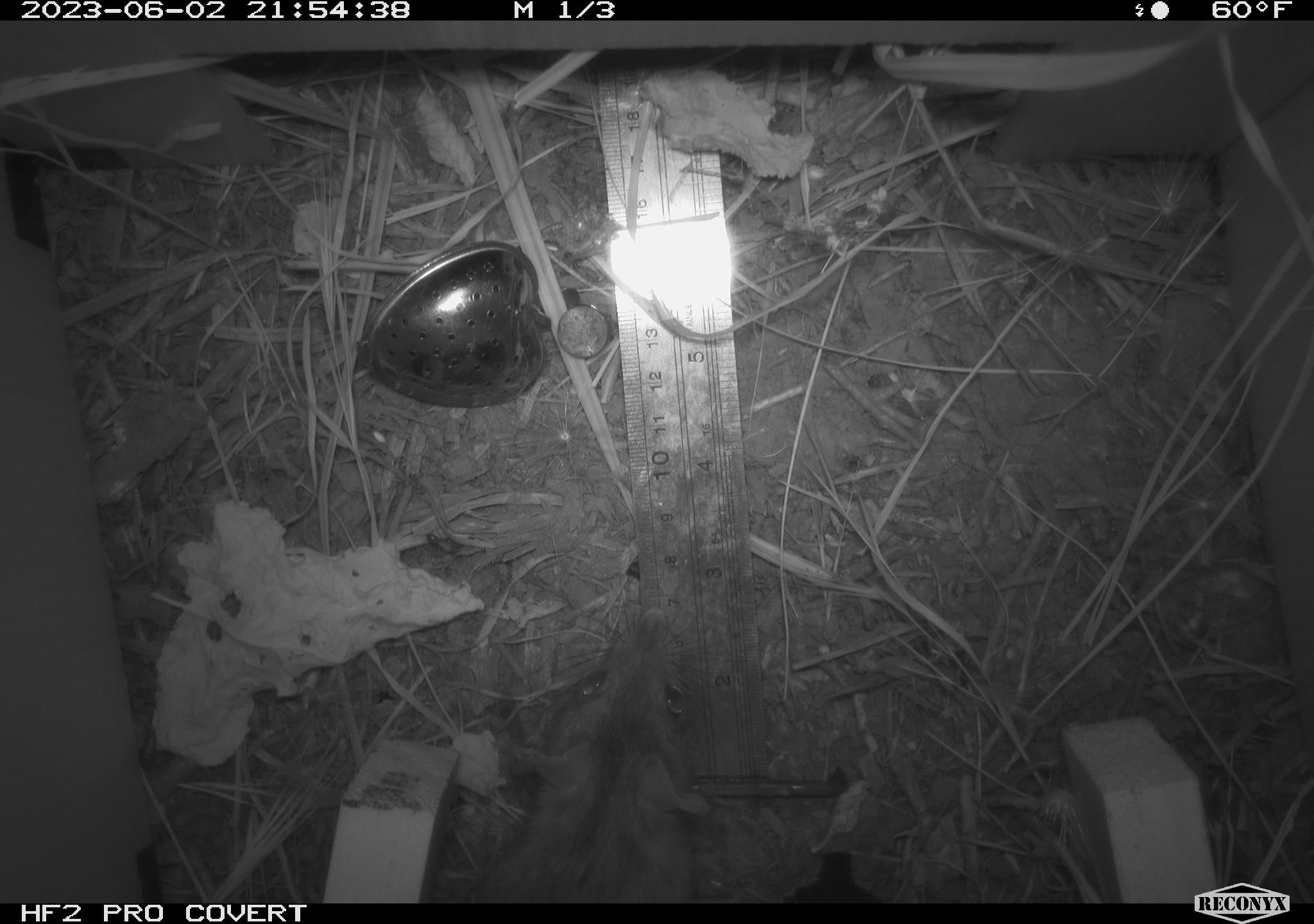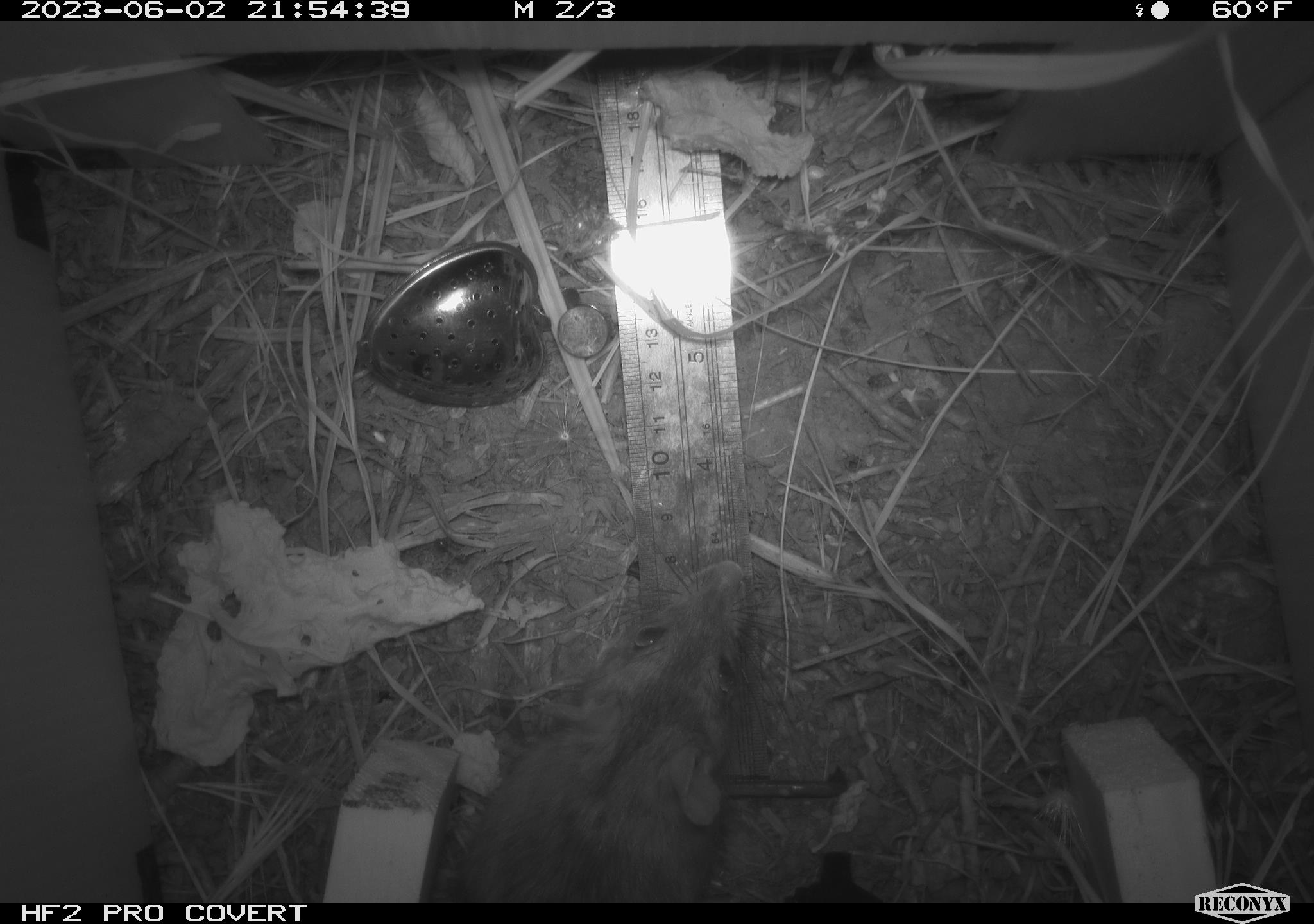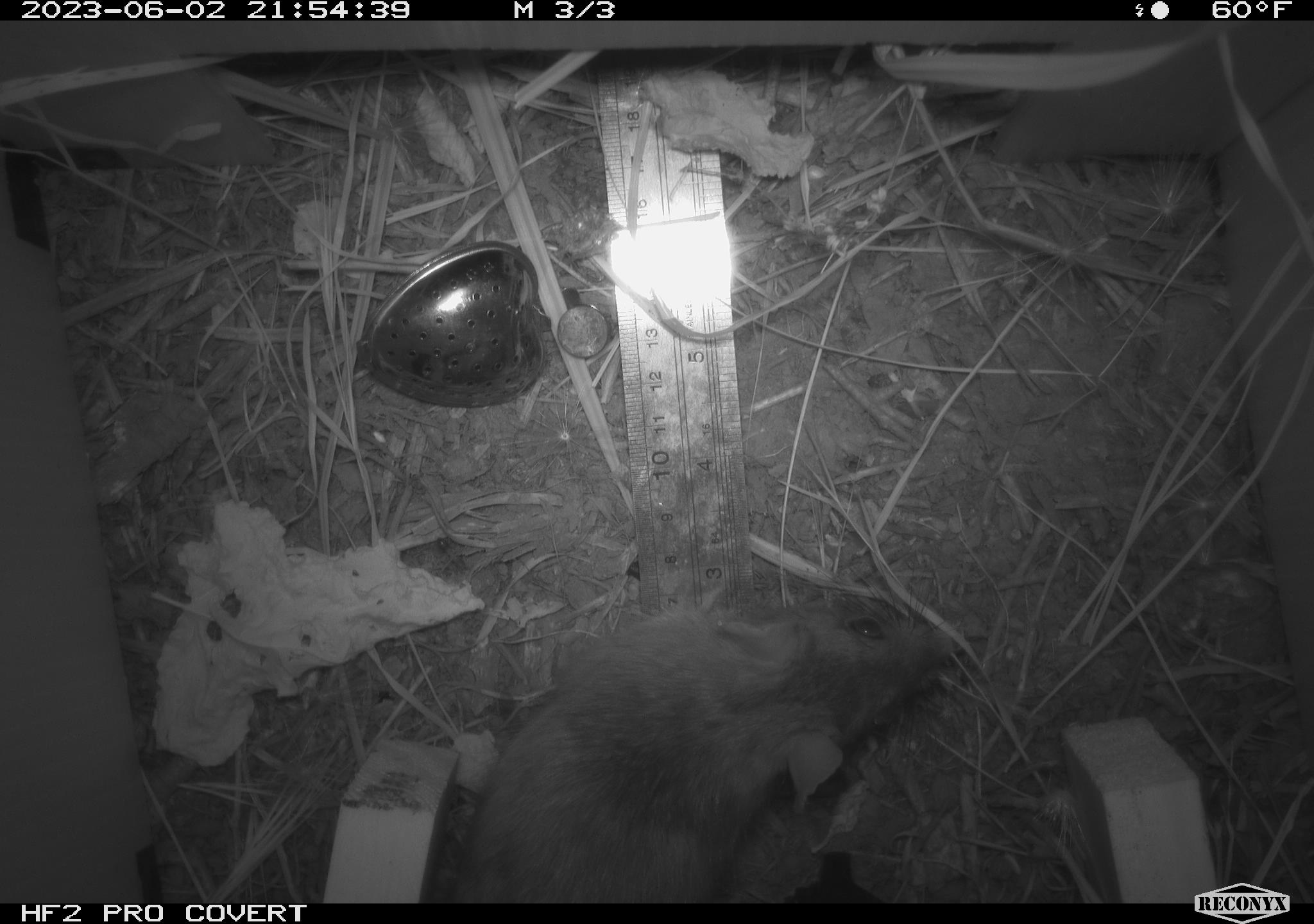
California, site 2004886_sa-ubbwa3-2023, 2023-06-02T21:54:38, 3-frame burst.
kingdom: Animalia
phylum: Chordata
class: Mammalia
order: Rodentia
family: Muridae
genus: Rattus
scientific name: Rattus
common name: rat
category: rattus species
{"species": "rattus species (rat) (Rattus)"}